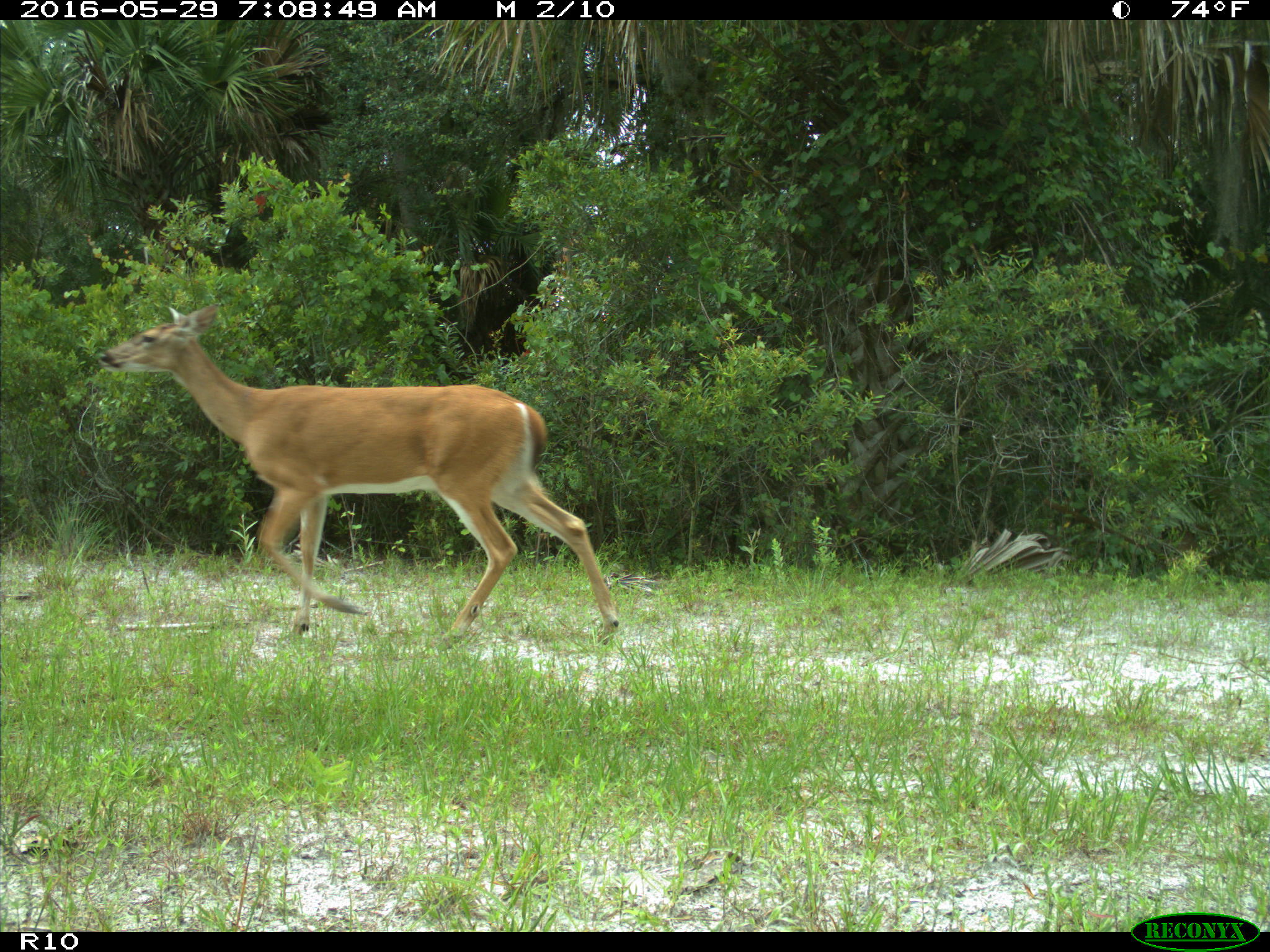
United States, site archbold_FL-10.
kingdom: Animalia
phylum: Chordata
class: Mammalia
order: Artiodactyla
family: Cervidae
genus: Odocoileus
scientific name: Odocoileus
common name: deer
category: unidentified deer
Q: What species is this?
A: Unidentified deer (deer) (Odocoileus).